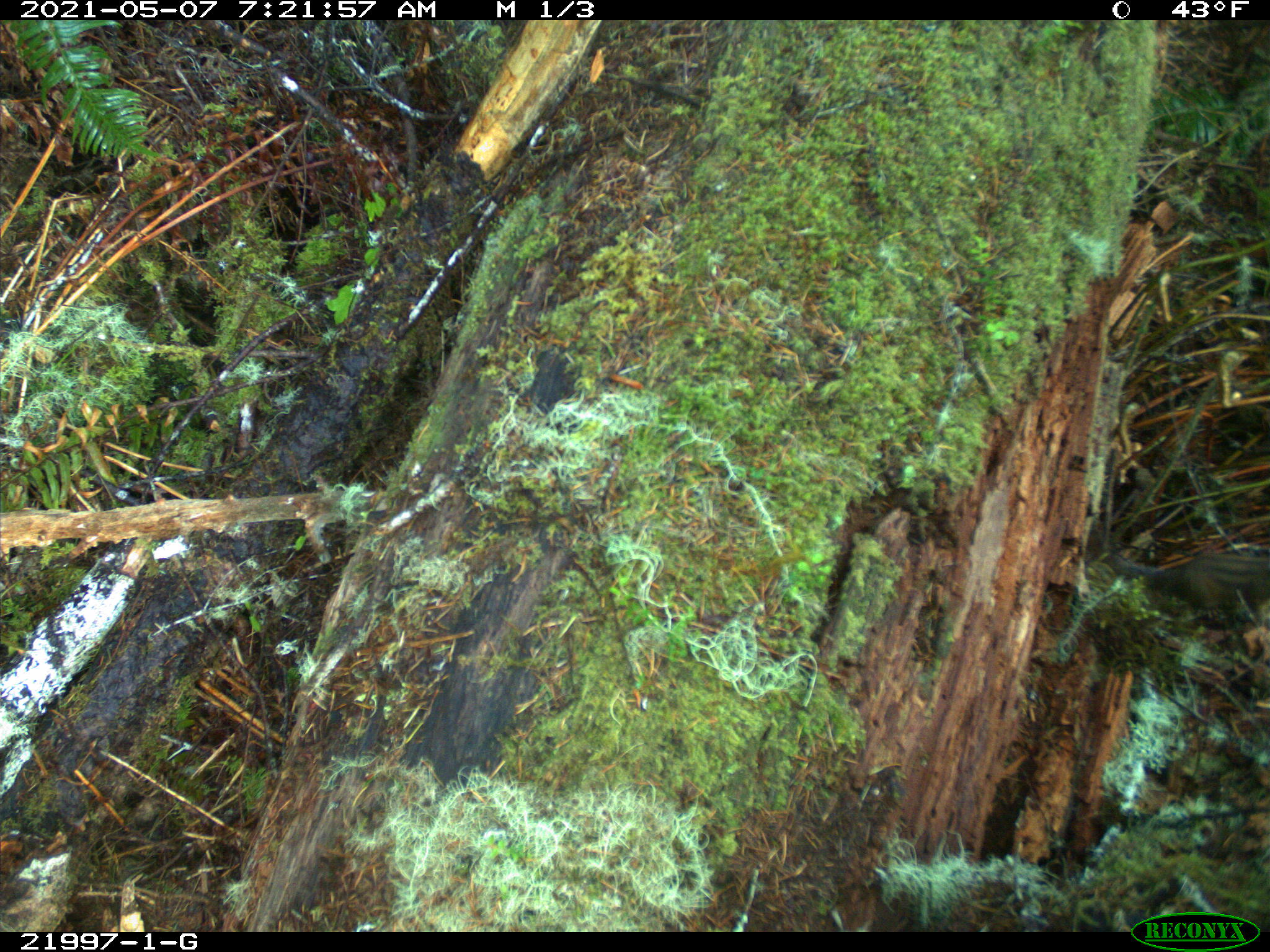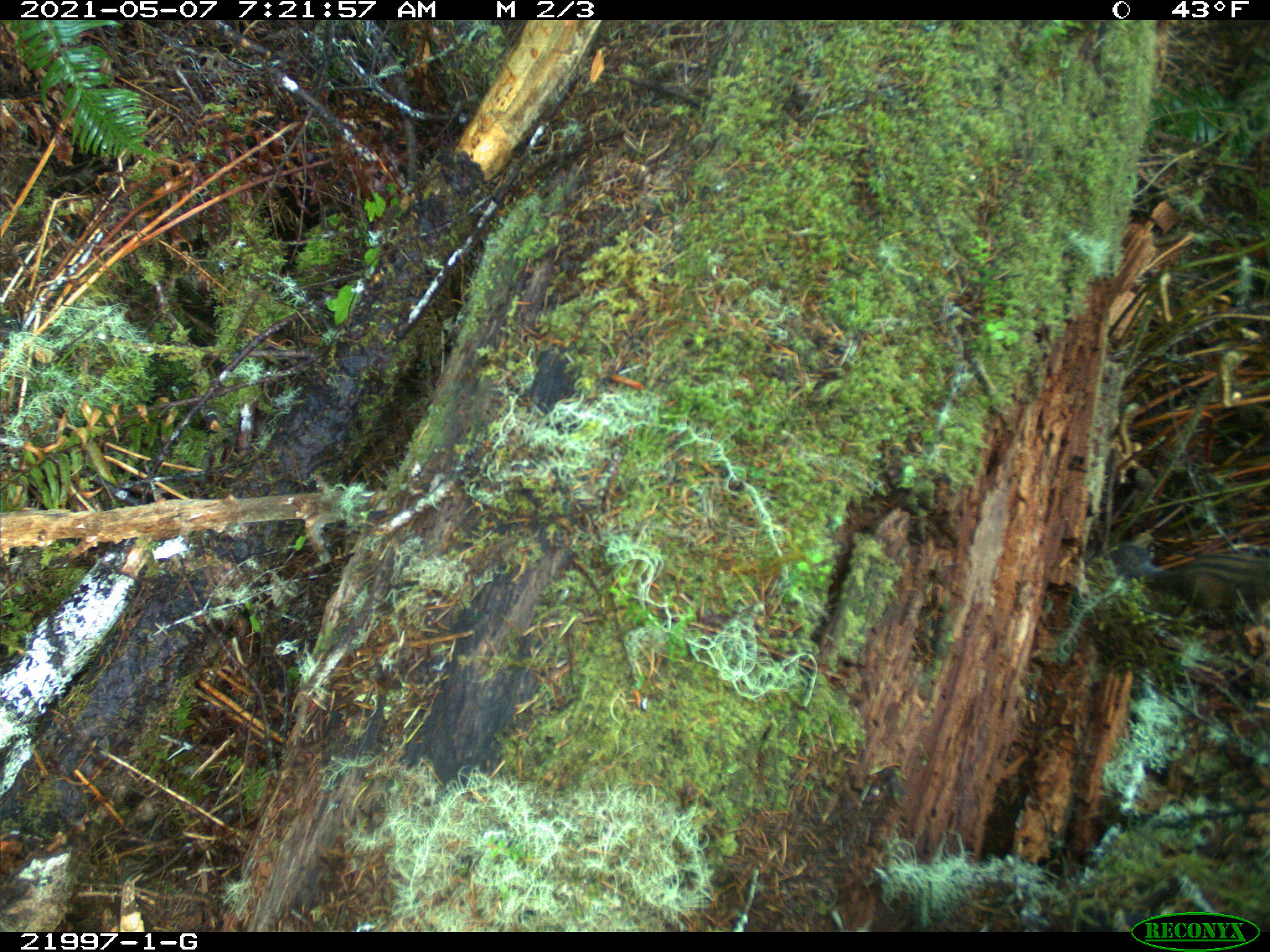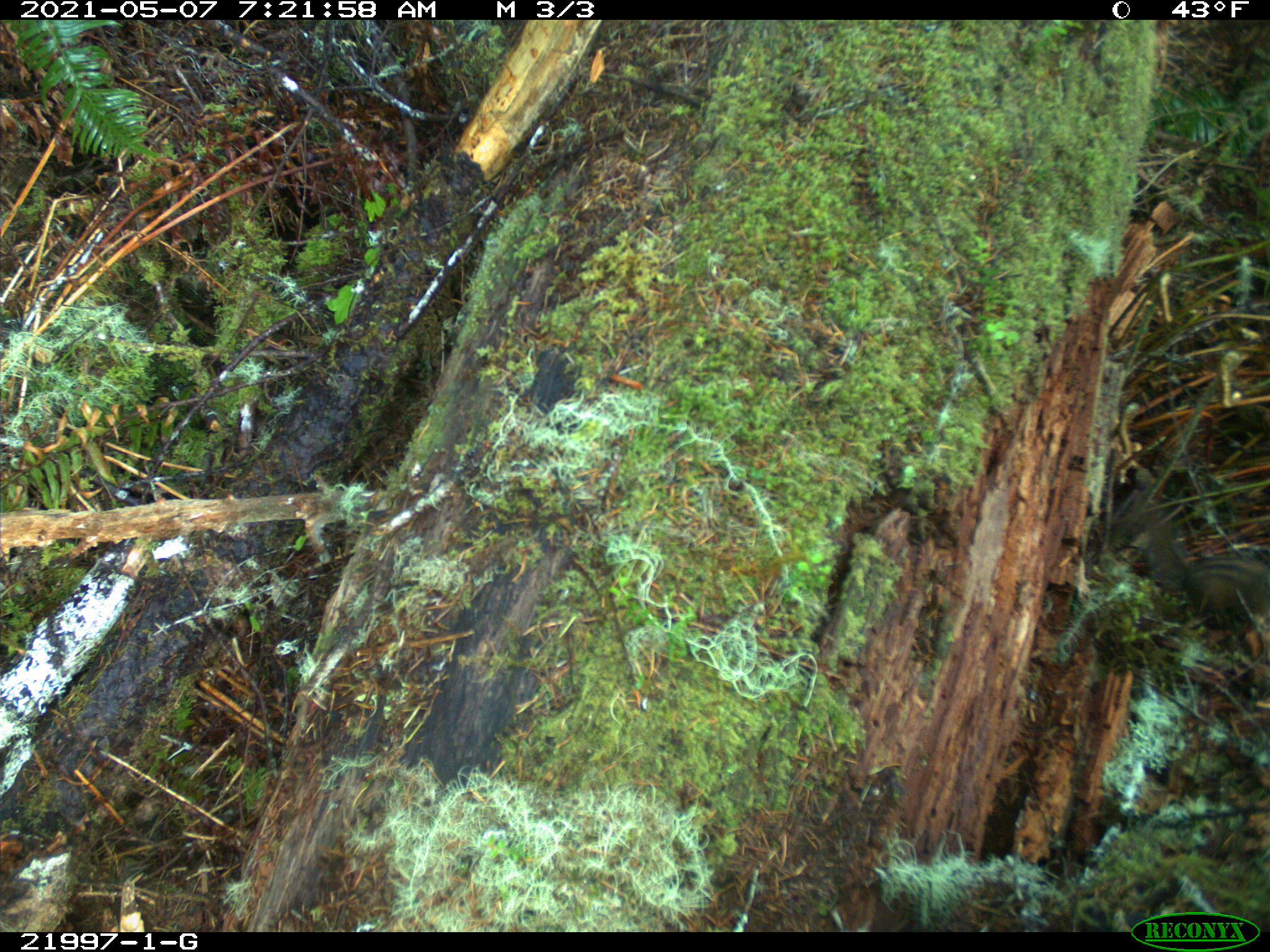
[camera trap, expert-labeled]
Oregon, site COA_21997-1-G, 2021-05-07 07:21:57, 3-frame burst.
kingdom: Animalia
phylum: Chordata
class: Mammalia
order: Rodentia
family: Sciuridae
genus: Neotamias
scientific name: Neotamias townsendii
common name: townsend's chipmunk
Townsend's chipmunk (Neotamias townsendii).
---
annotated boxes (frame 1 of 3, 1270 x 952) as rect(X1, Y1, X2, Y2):
townsend's chipmunk: rect(1090, 532, 1269, 645)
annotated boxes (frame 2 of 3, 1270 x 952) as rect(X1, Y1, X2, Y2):
townsend's chipmunk: rect(1079, 522, 1269, 650)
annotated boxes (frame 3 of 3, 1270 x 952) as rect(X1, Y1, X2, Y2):
townsend's chipmunk: rect(1105, 495, 1269, 648)